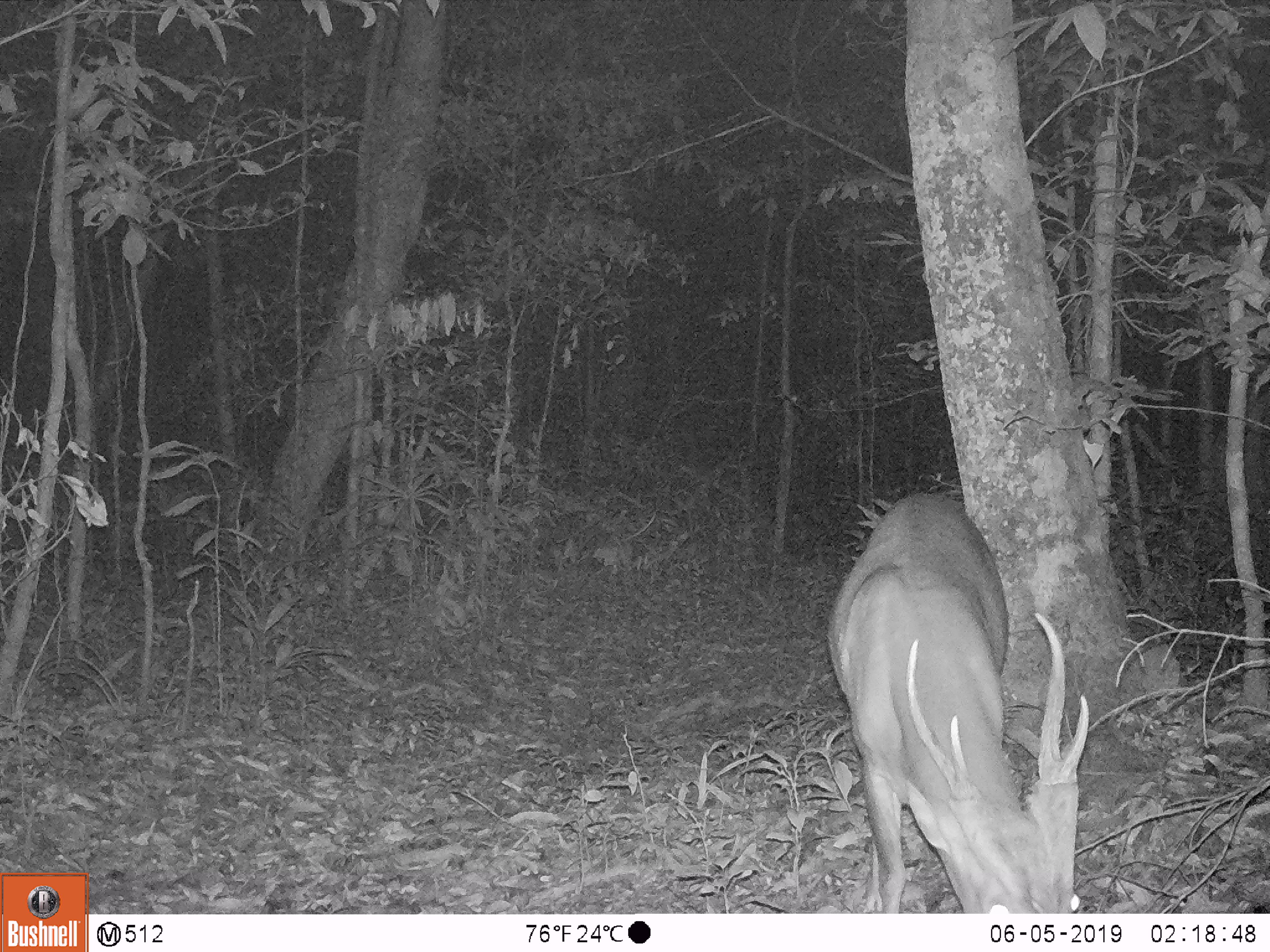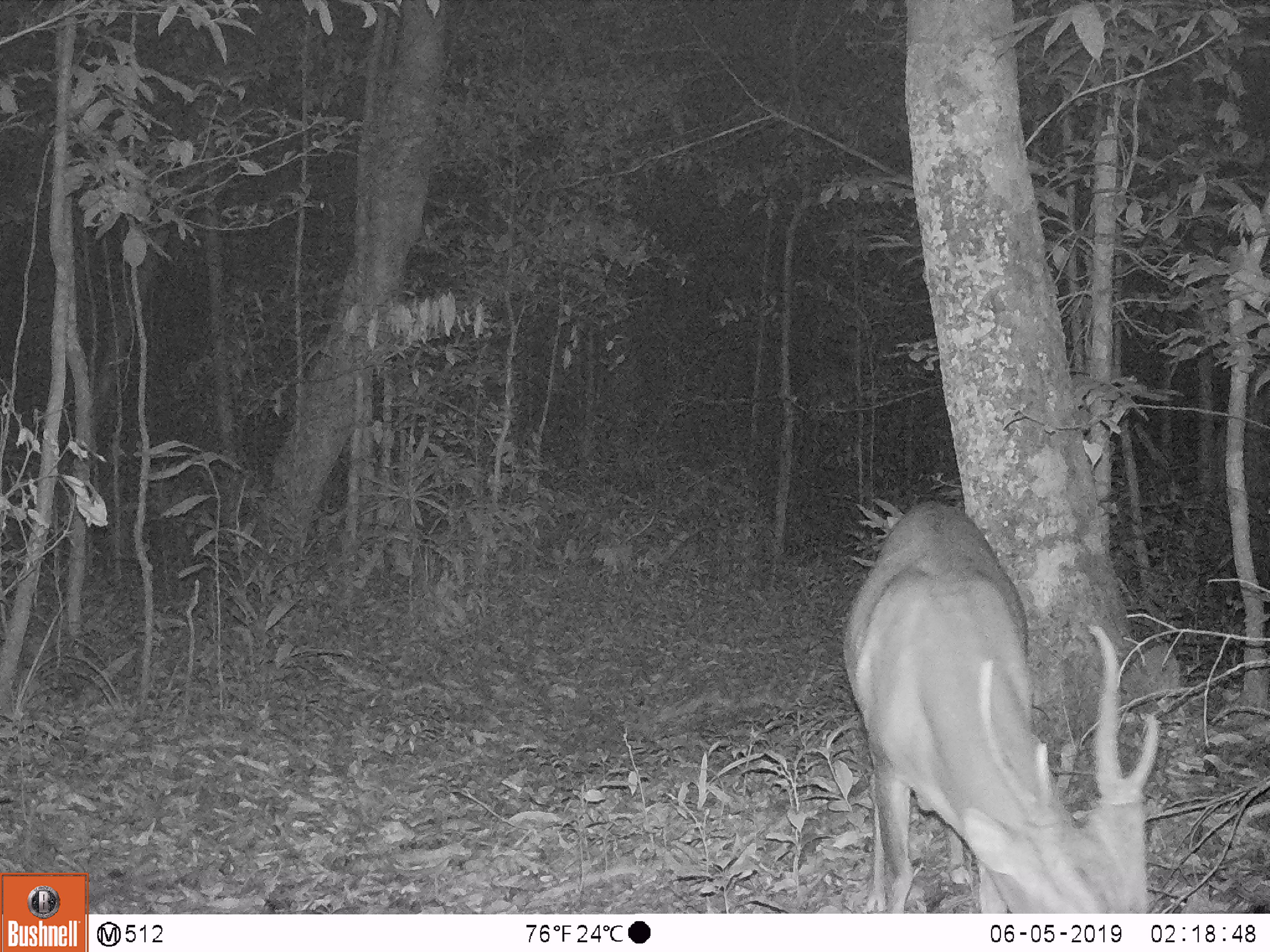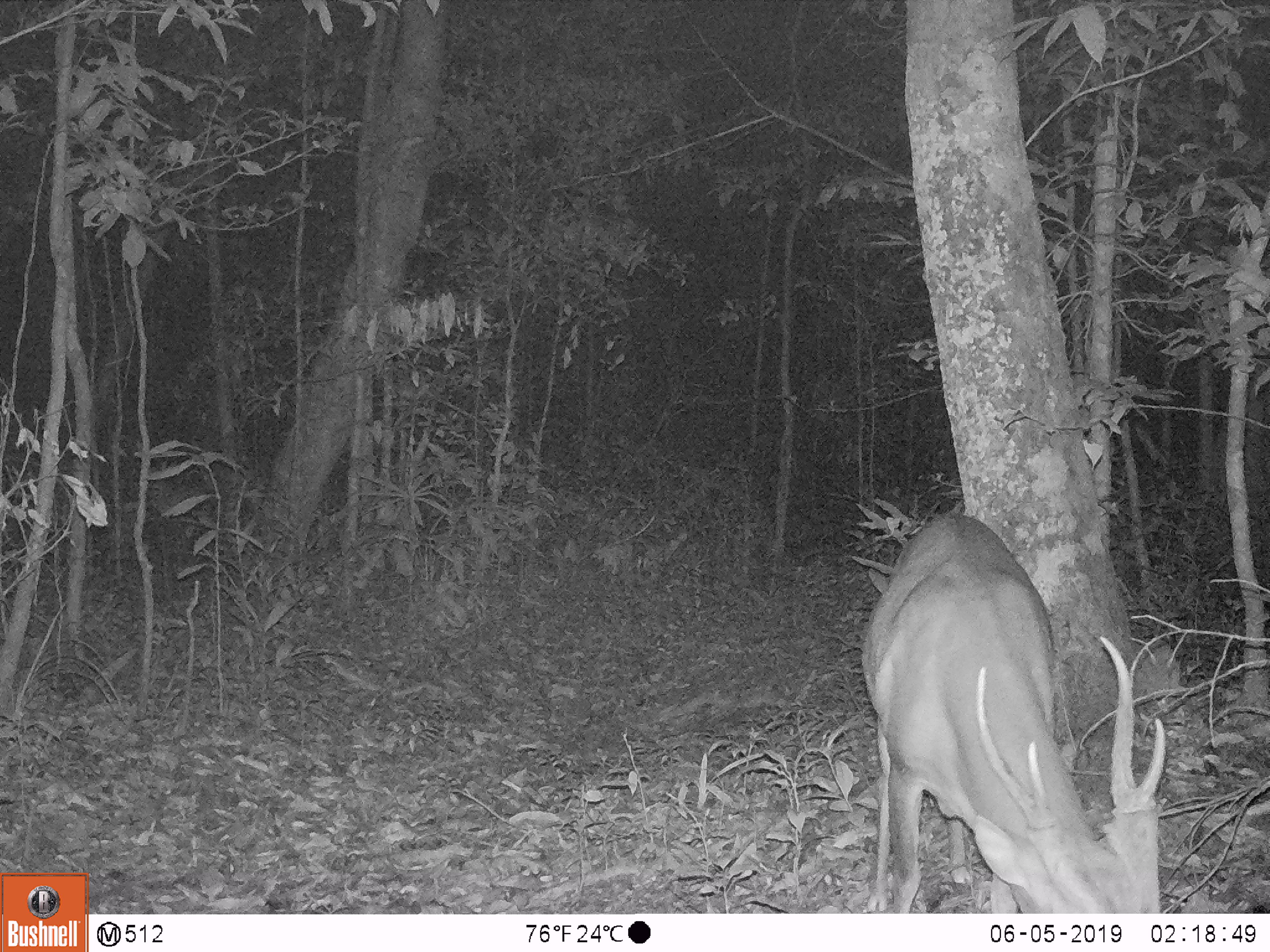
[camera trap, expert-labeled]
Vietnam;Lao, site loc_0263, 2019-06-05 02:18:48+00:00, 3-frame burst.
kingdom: Animalia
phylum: Chordata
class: Mammalia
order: Artiodactyla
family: Cervidae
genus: Muntiacus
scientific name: Muntiacus vuquangensis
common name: large-antlered muntjac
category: large antlered muntjac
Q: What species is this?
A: Large antlered muntjac (large-antlered muntjac) (Muntiacus vuquangensis).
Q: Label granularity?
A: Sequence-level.